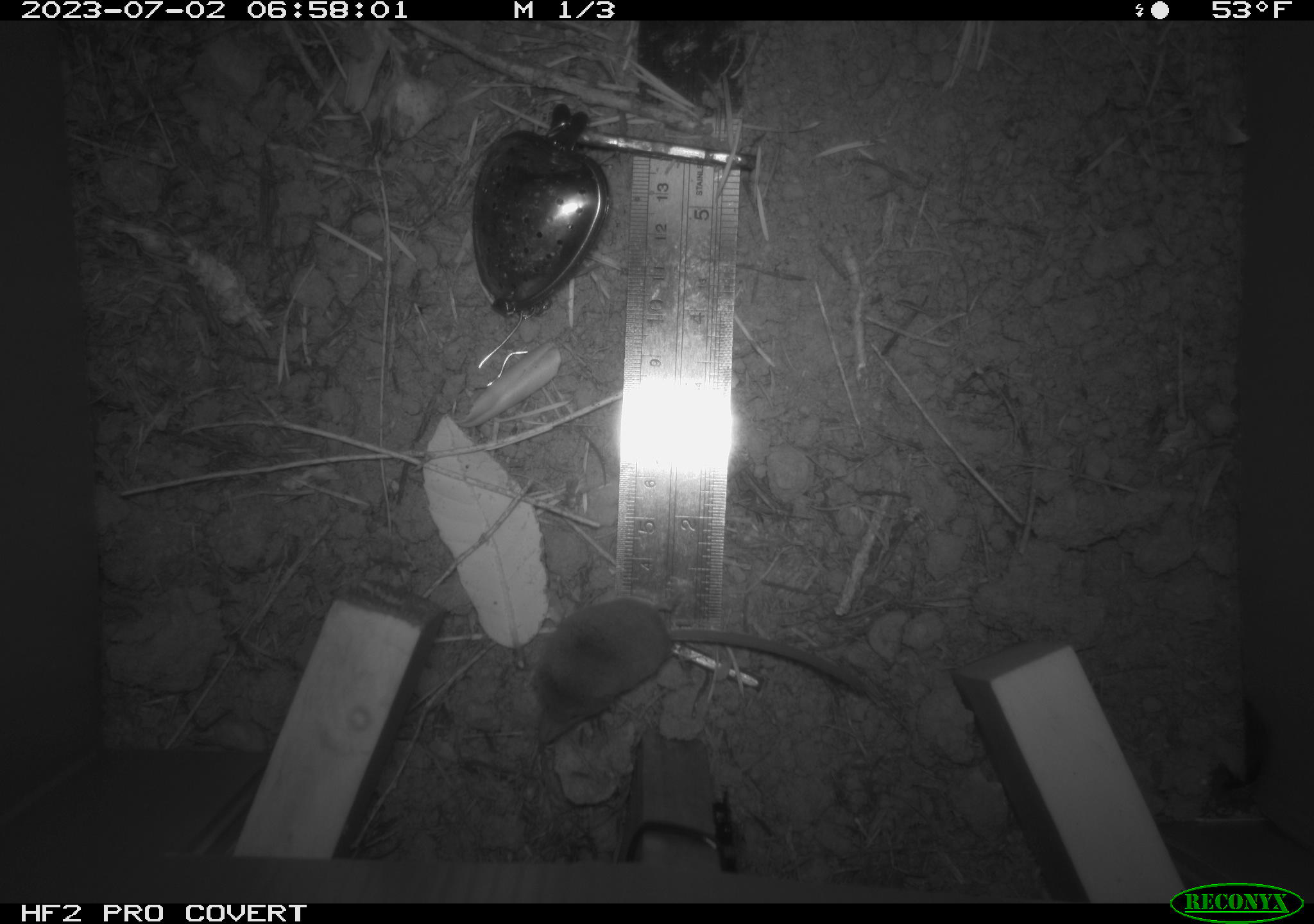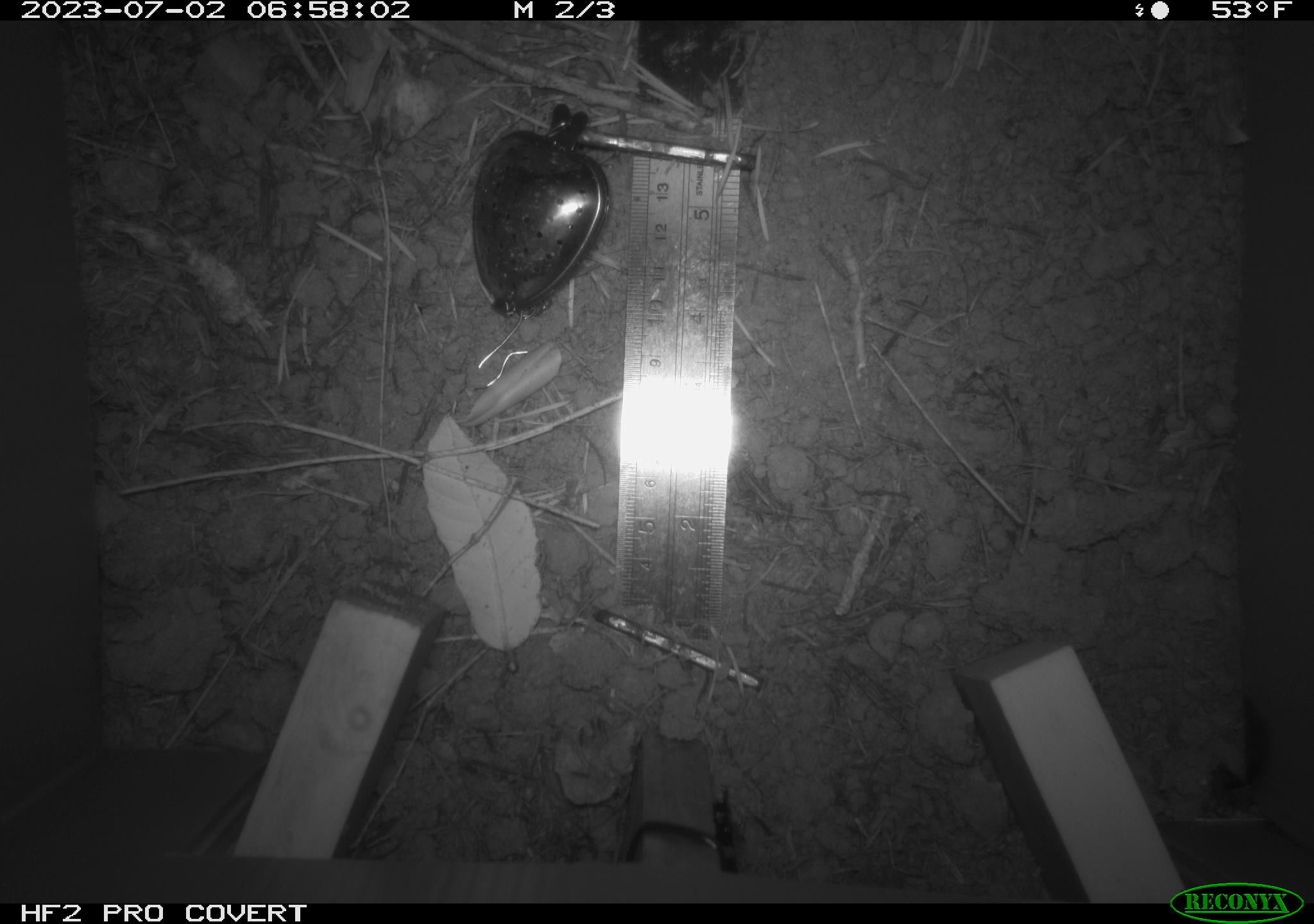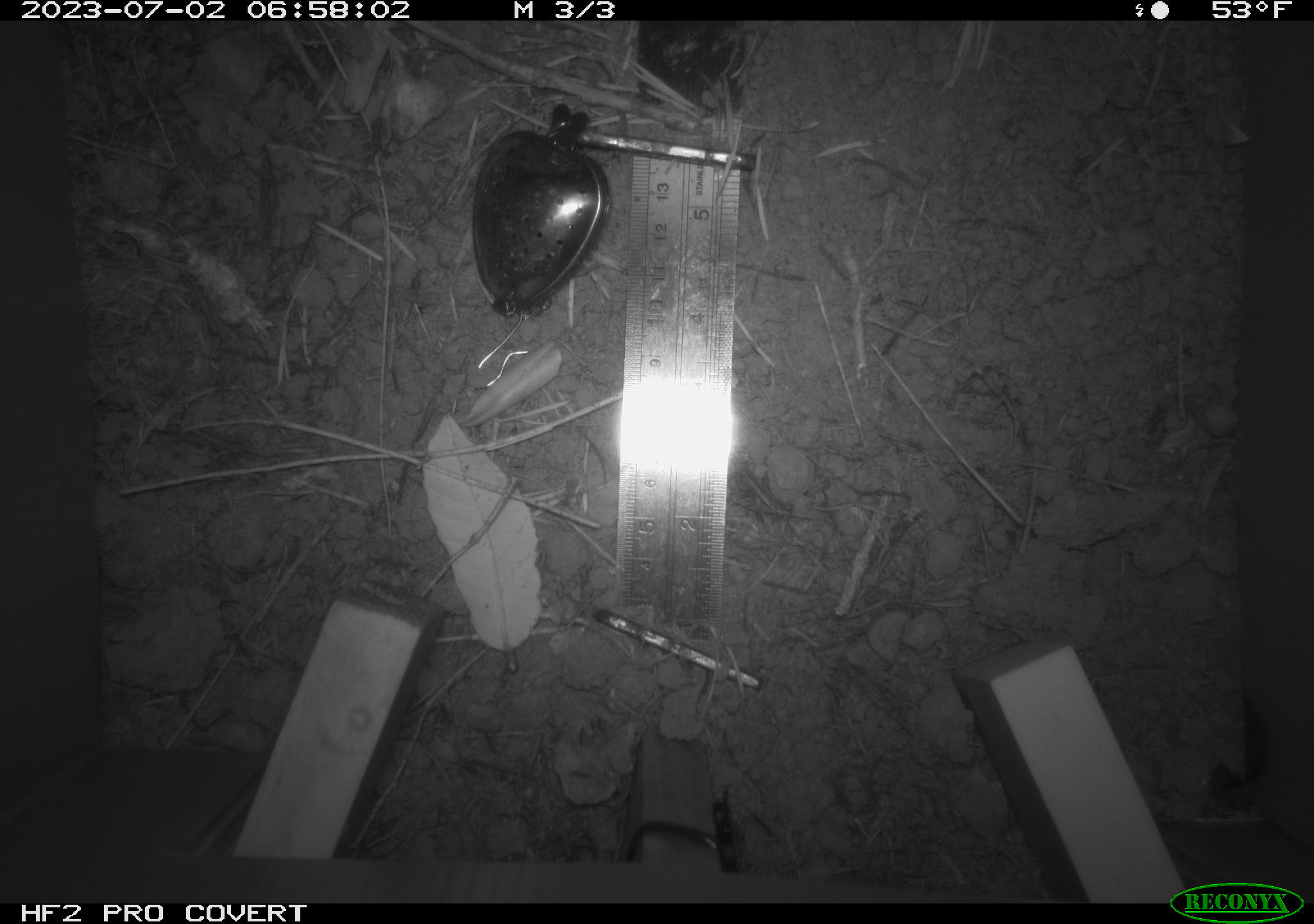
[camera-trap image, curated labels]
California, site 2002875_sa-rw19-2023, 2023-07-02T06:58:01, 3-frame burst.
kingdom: Animalia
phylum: Chordata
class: Mammalia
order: Eulipotyphla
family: Soricidae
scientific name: Soricidae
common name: shrews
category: soricidae family